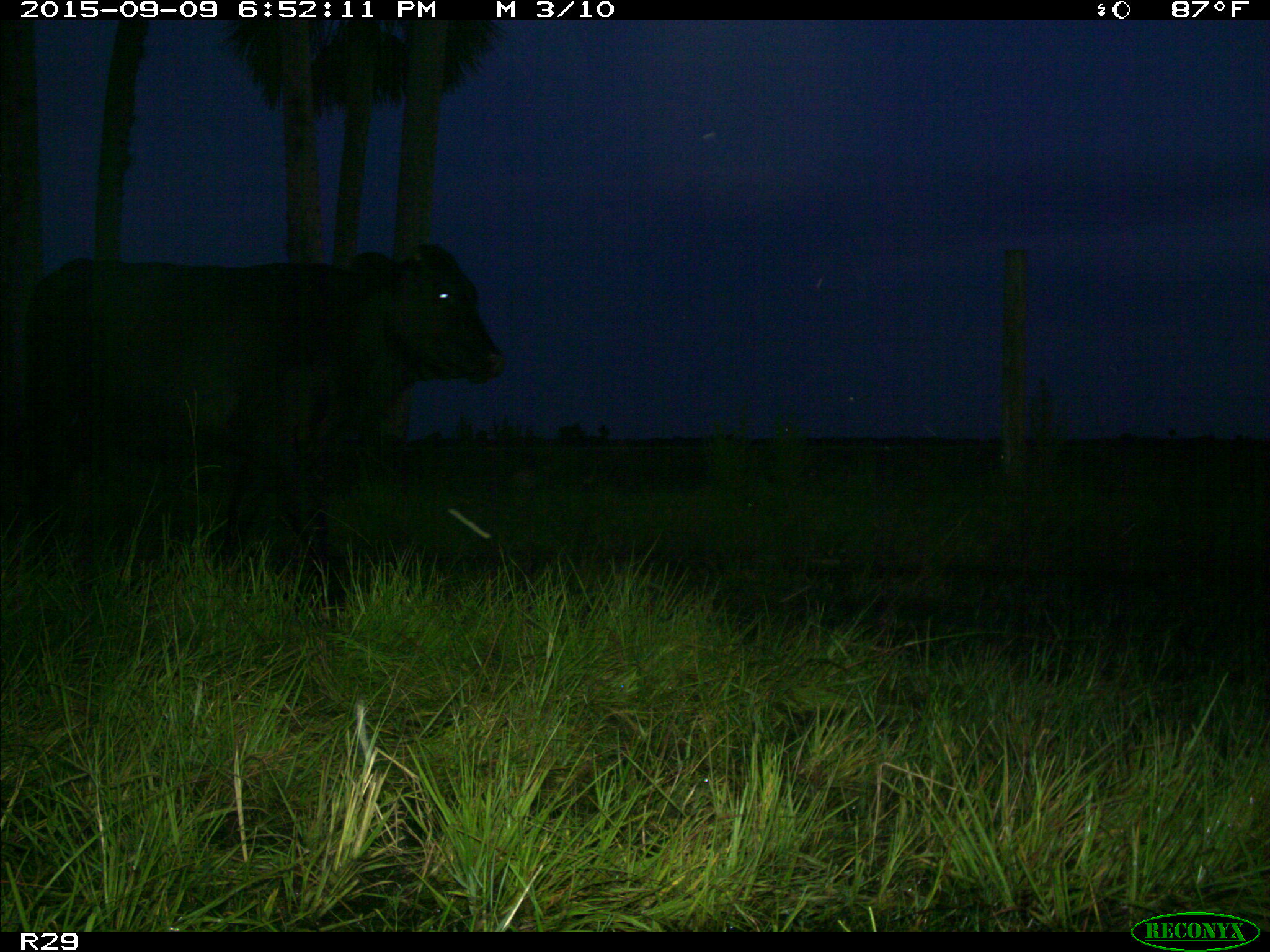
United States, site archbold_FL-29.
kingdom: Animalia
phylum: Chordata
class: Mammalia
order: Artiodactyla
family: Bovidae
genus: Bos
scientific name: Bos taurus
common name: domestic cow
Bos taurus (domestic cow).